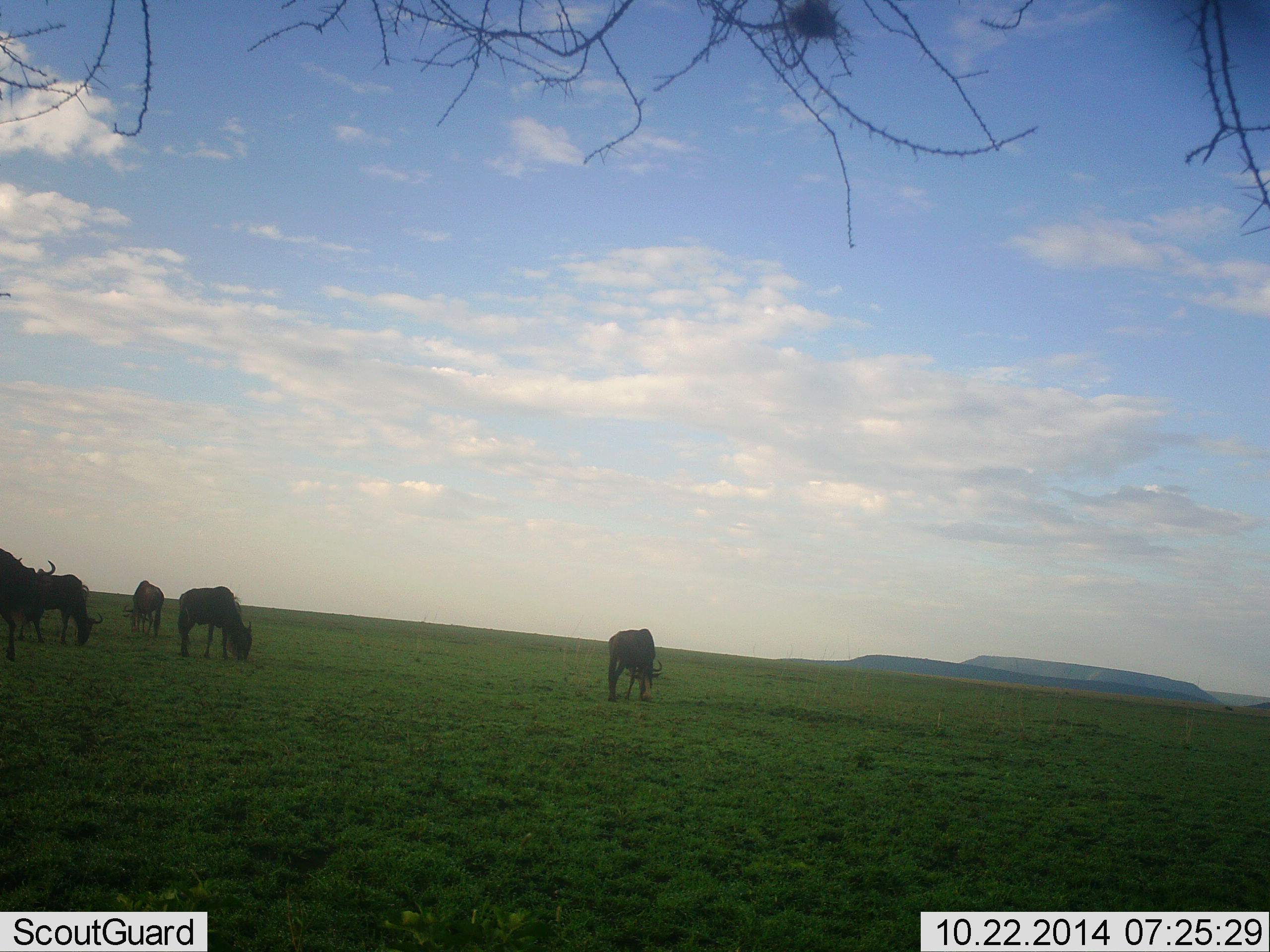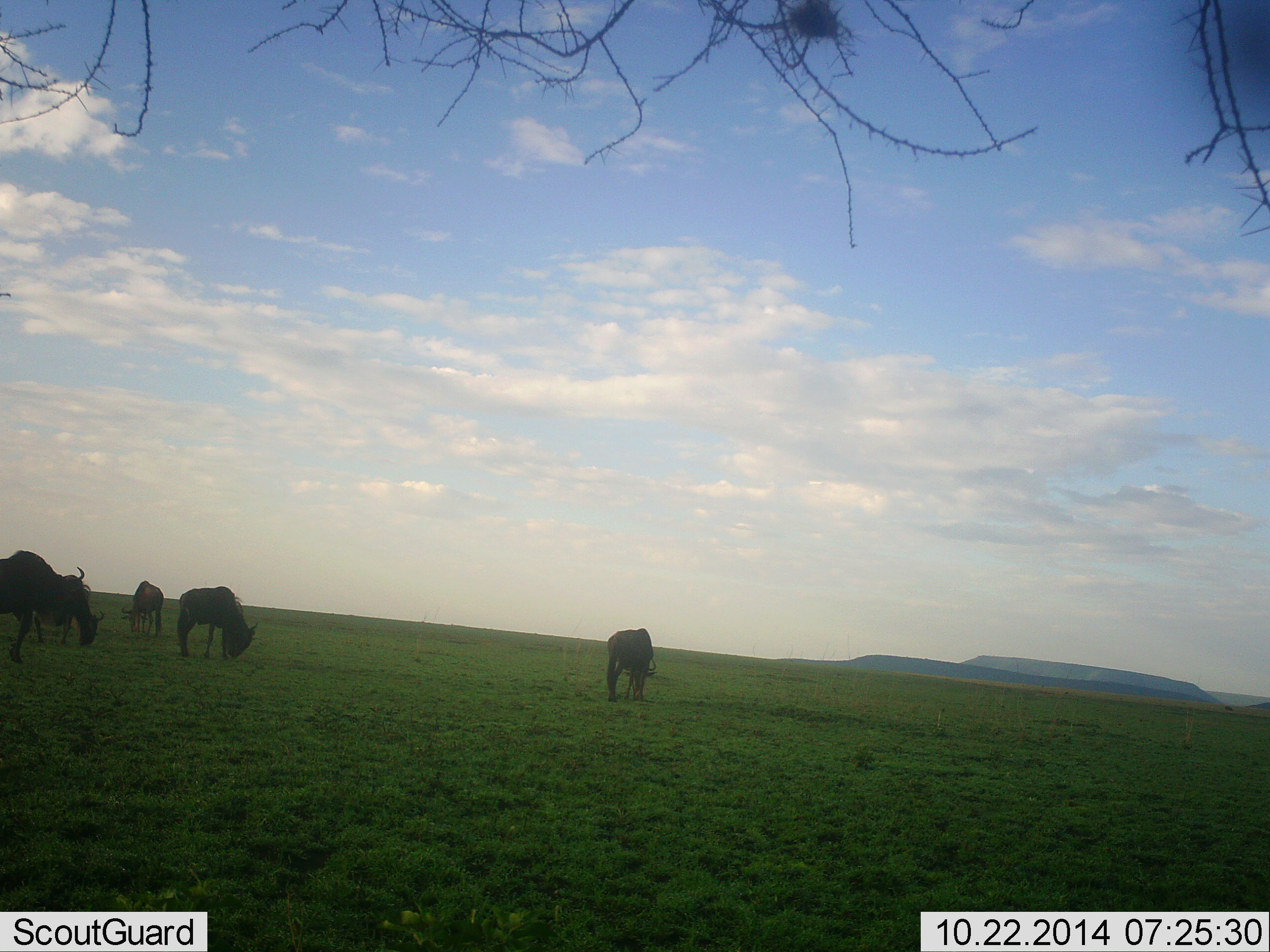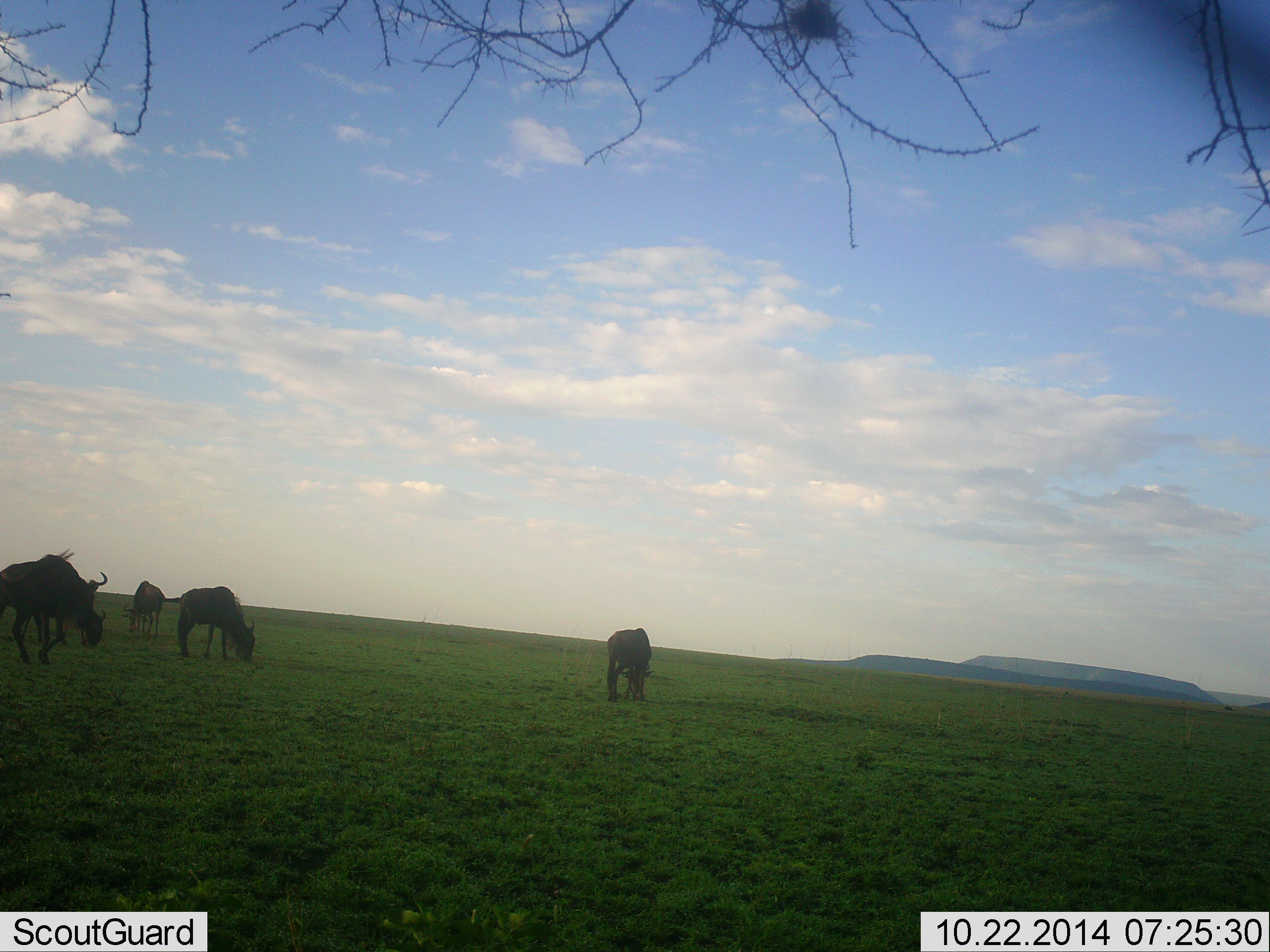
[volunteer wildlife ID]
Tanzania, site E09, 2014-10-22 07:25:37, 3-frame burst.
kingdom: Animalia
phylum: Chordata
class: Mammalia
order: Artiodactyla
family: Bovidae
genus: Connochaetes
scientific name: Connochaetes taurinus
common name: blue wildebeest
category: wildebeest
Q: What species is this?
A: Wildebeest (blue wildebeest) (Connochaetes taurinus).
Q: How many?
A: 5.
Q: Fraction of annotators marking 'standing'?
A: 20%.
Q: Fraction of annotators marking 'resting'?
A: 0%.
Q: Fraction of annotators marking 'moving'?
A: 40%.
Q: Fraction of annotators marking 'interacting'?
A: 0%.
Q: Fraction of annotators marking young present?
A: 0%.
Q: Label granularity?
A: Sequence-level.